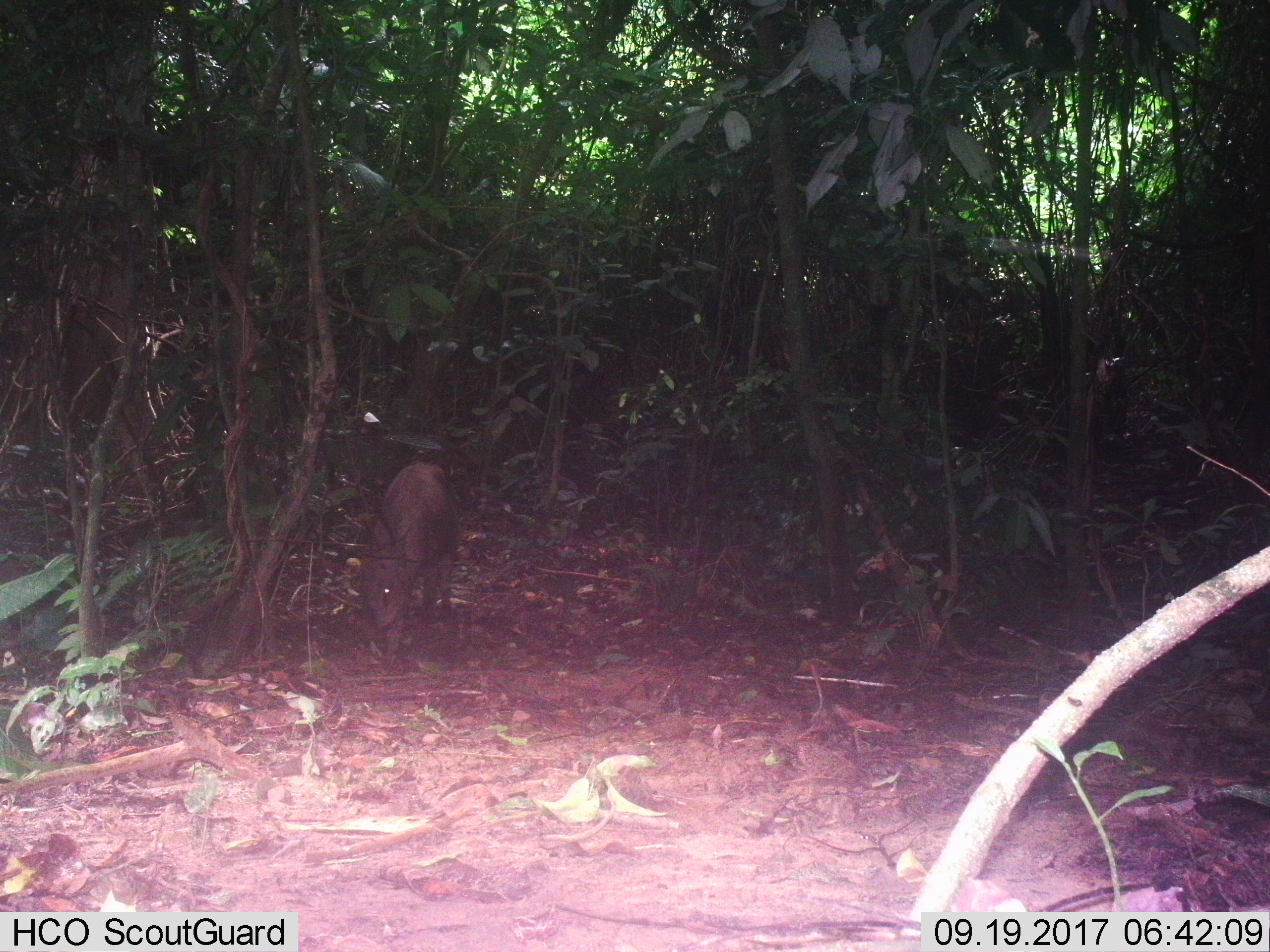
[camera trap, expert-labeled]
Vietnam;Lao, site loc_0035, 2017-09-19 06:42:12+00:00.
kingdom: Animalia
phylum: Chordata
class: Mammalia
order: Artiodactyla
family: Suidae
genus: Sus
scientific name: Sus scrofa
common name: eurasian wild pig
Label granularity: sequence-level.